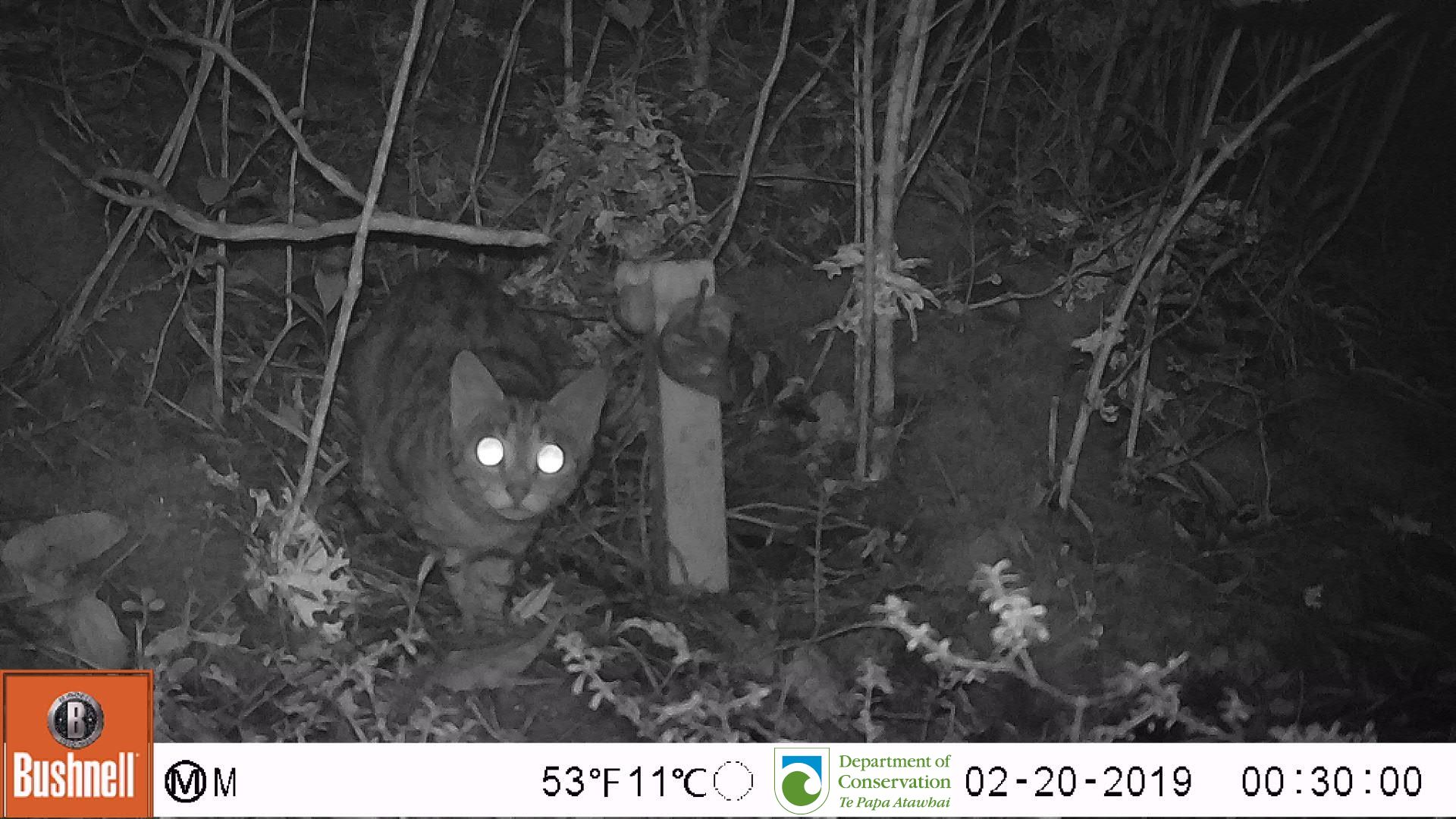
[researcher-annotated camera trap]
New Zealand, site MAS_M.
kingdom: Animalia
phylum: Chordata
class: Mammalia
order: Carnivora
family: Felidae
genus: Felis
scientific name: Felis catus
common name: domestic cat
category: cat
Cat (domestic cat) (Felis catus).